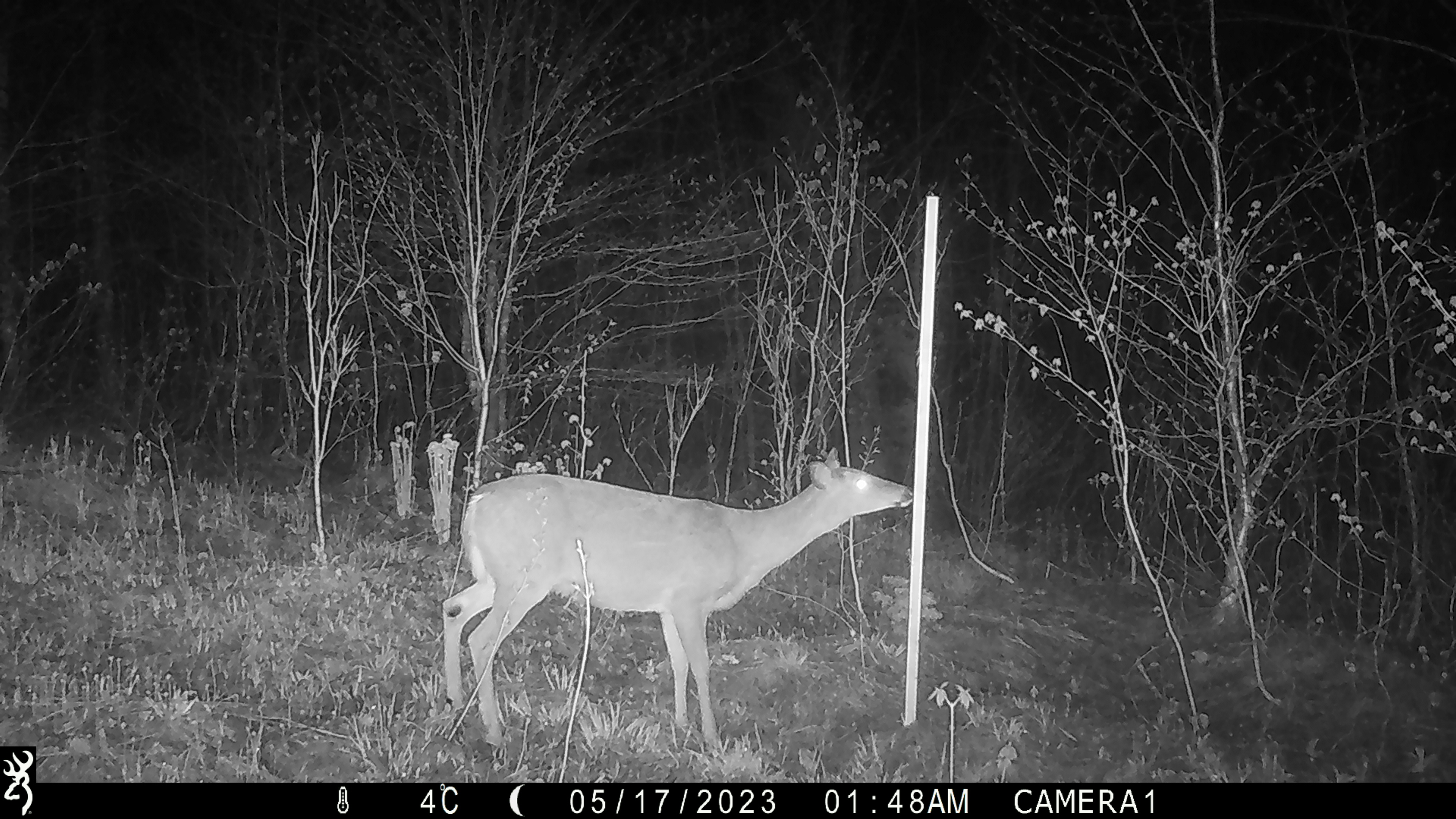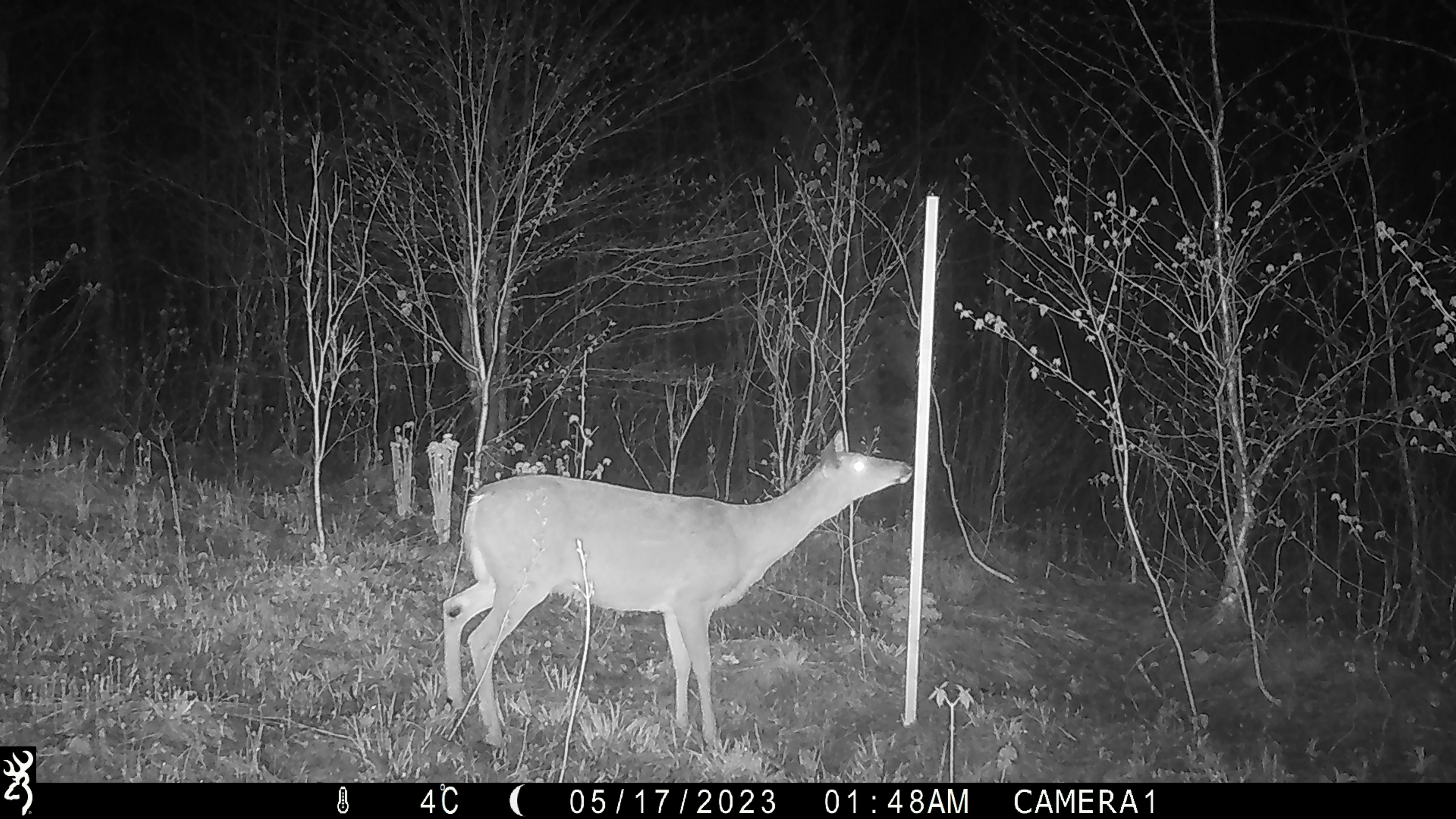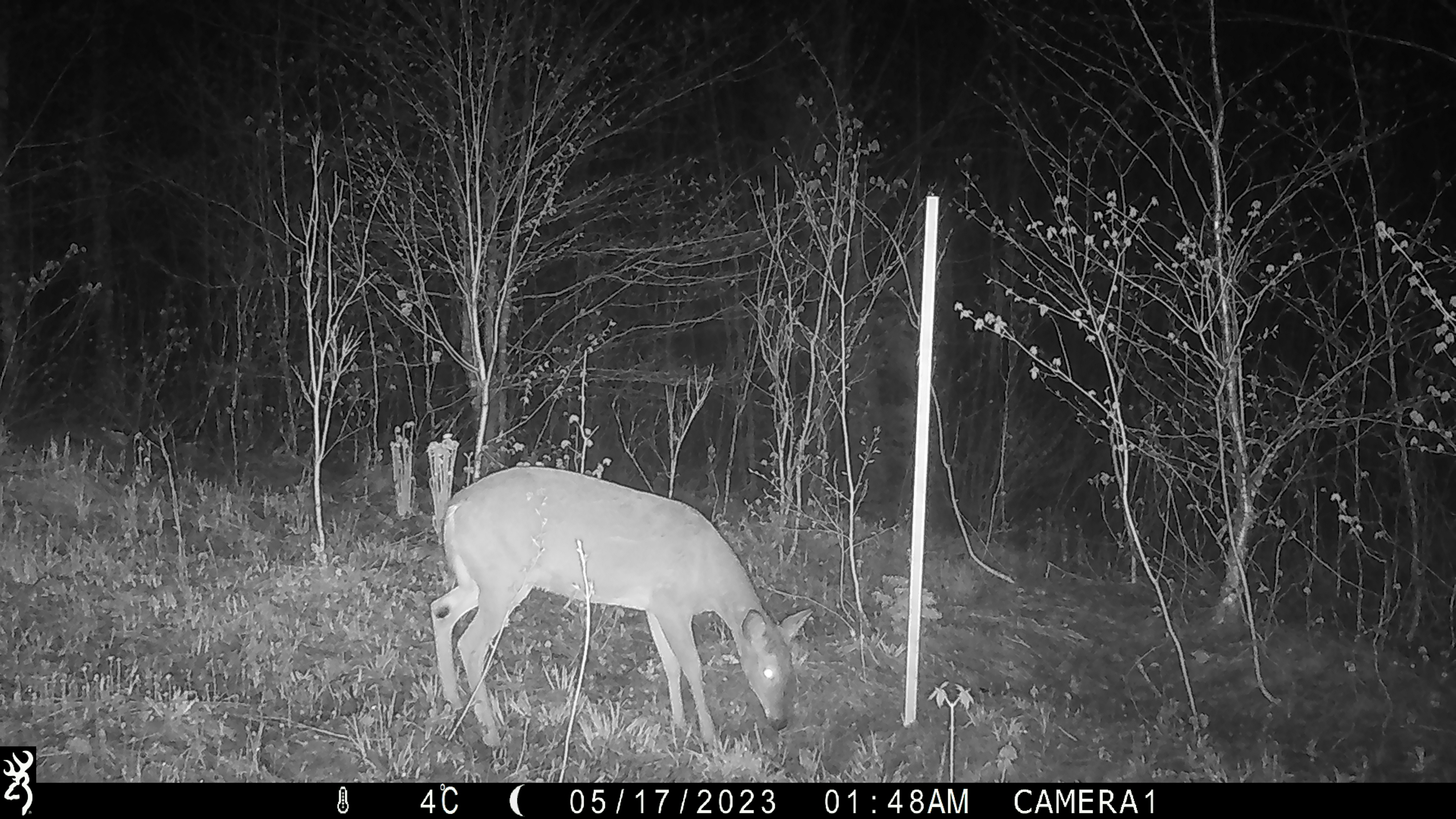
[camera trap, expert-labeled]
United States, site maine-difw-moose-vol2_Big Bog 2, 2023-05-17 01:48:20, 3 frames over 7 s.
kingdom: Animalia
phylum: Chordata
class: Mammalia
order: Artiodactyla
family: Cervidae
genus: Odocoileus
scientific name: Odocoileus virginianus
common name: white-tailed deer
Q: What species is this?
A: White-tailed deer (Odocoileus virginianus).